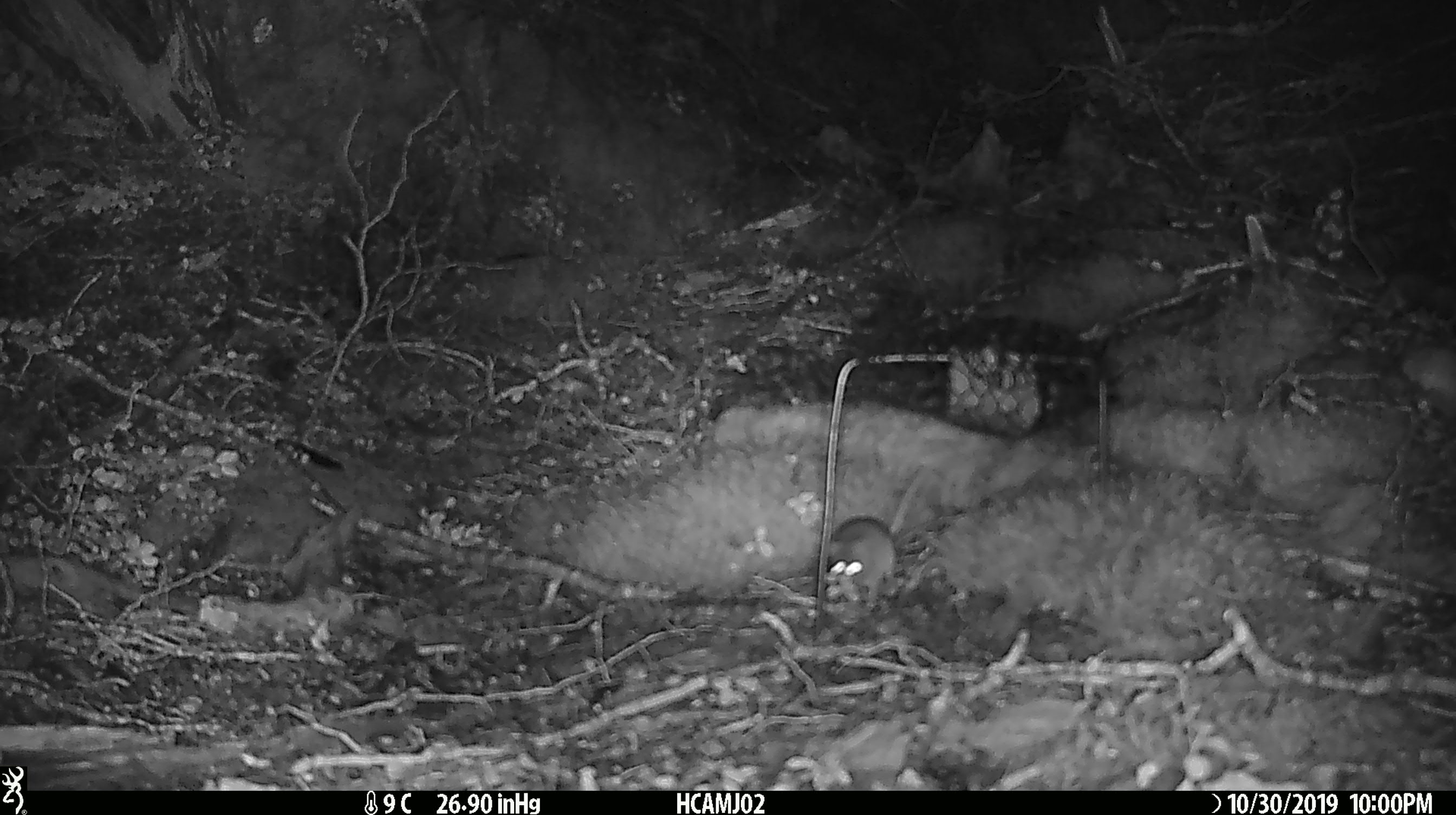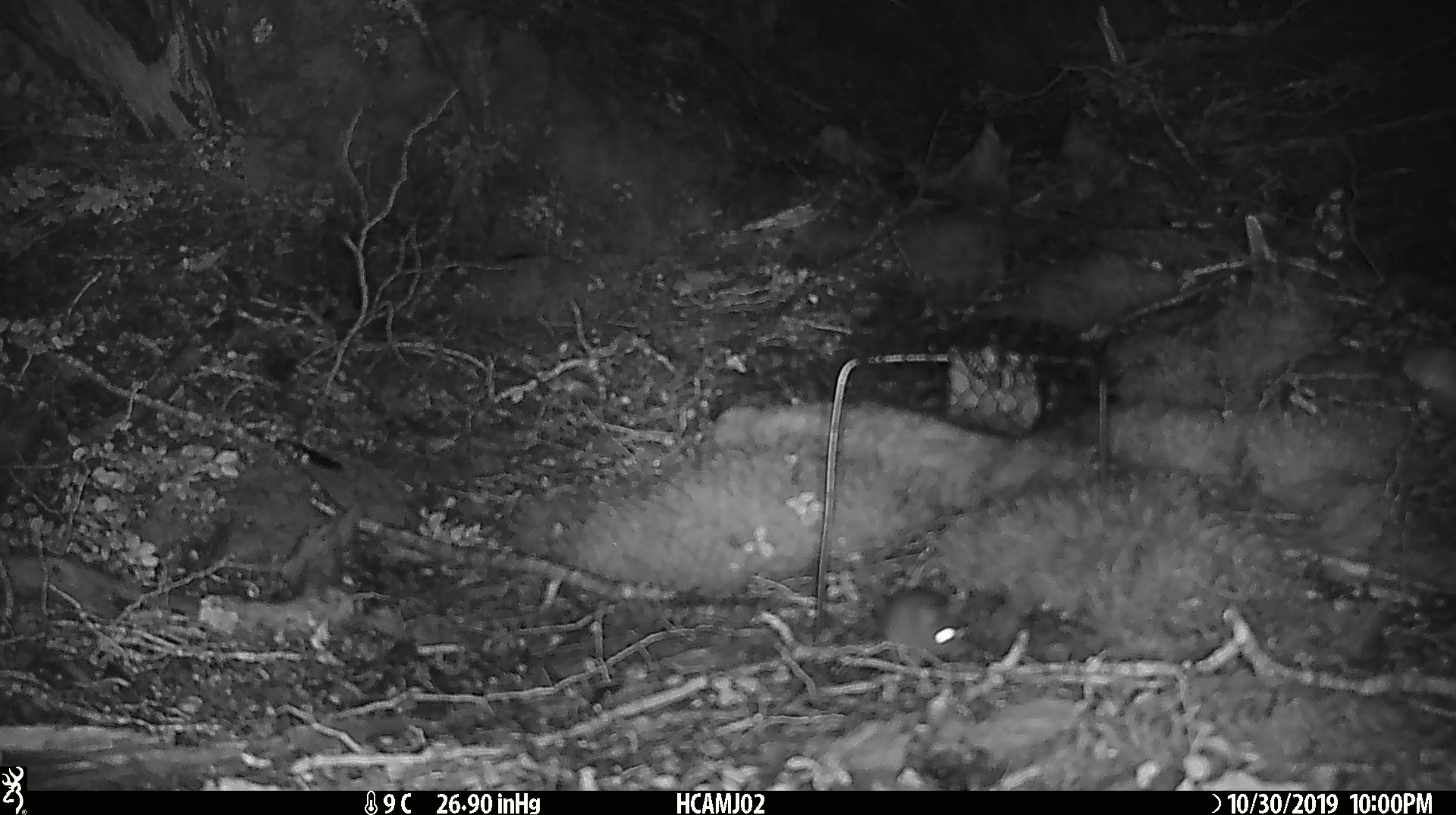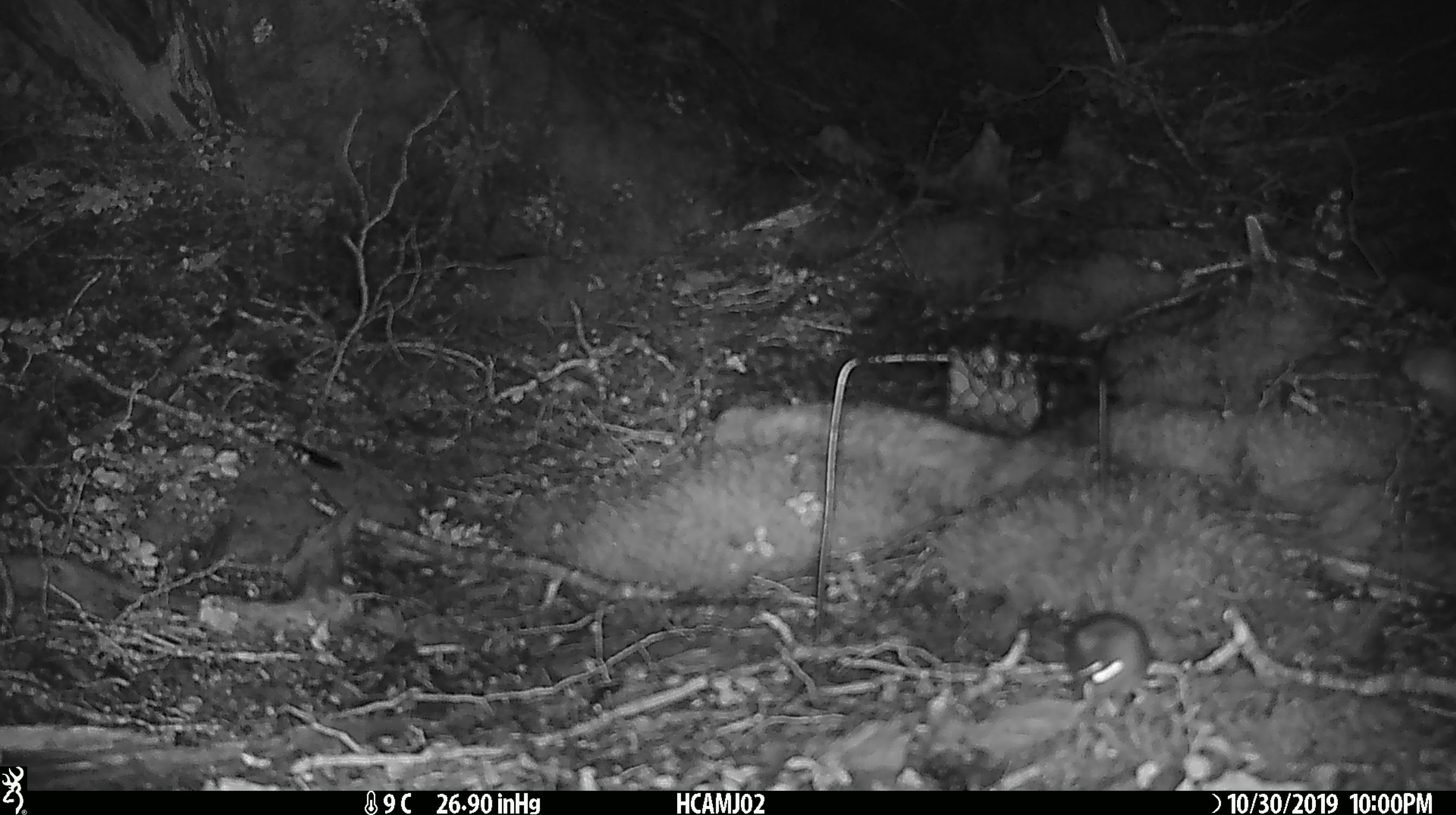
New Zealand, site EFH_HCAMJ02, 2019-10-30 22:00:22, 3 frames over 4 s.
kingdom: Animalia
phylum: Chordata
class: Mammalia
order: Rodentia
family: Muridae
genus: Mus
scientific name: Mus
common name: mouse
Mouse (Mus).